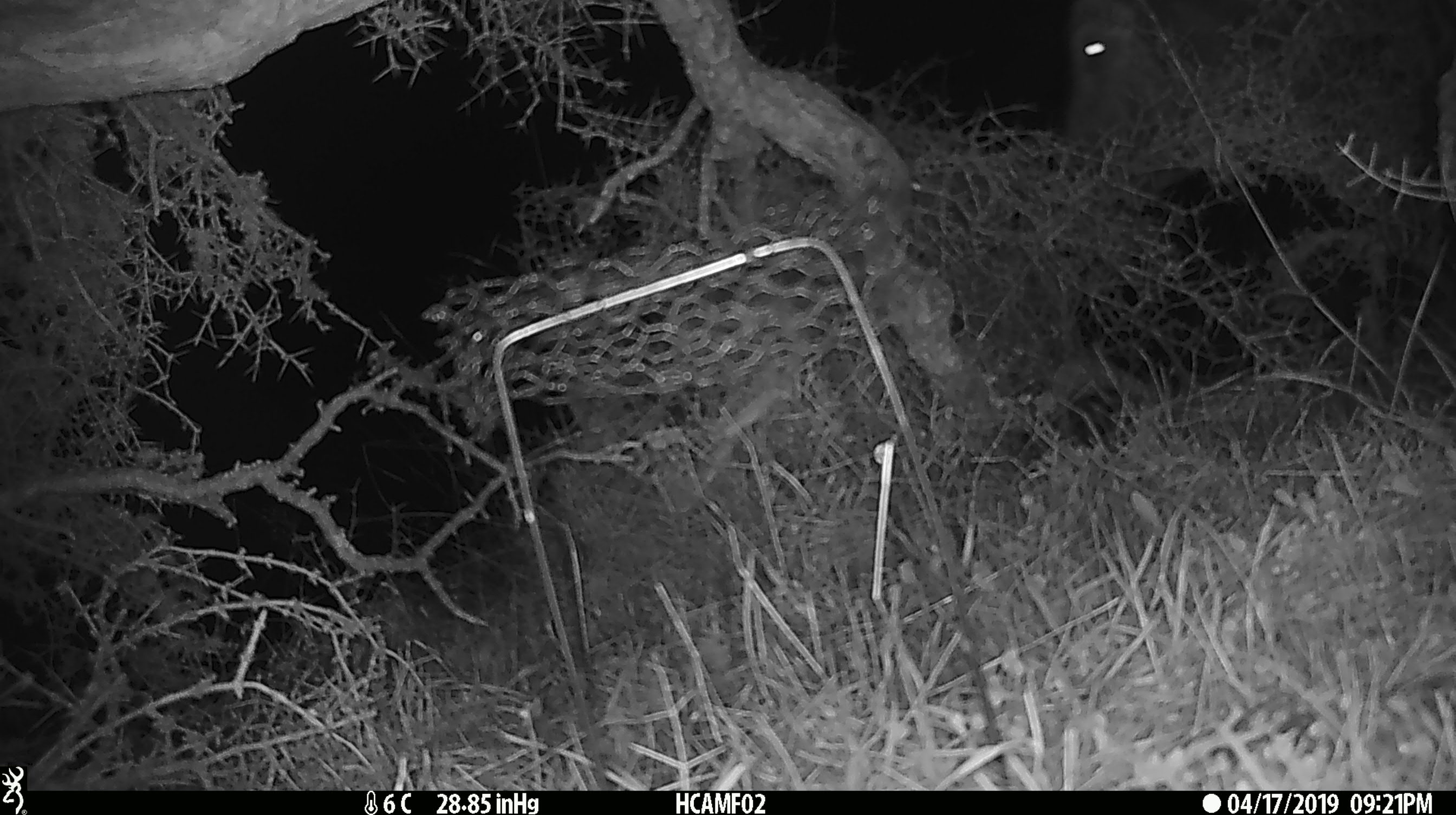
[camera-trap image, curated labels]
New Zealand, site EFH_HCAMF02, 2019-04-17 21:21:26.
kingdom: Animalia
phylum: Chordata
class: Mammalia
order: Artiodactyla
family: Bovidae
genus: Bos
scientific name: Bos taurus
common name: domestic cow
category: cow